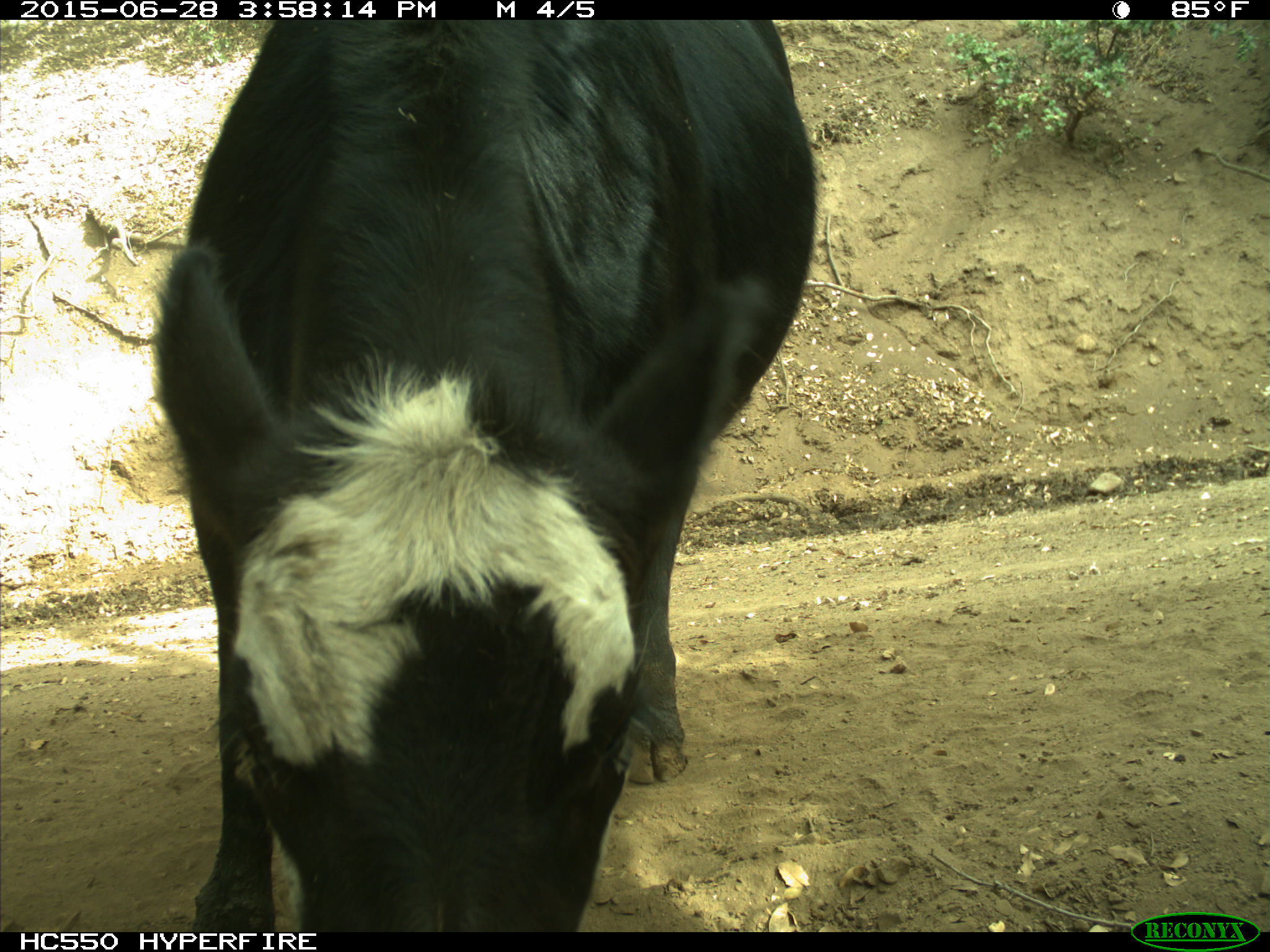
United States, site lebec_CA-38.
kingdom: Animalia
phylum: Chordata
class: Mammalia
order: Artiodactyla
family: Bovidae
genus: Bos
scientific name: Bos taurus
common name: domestic cow